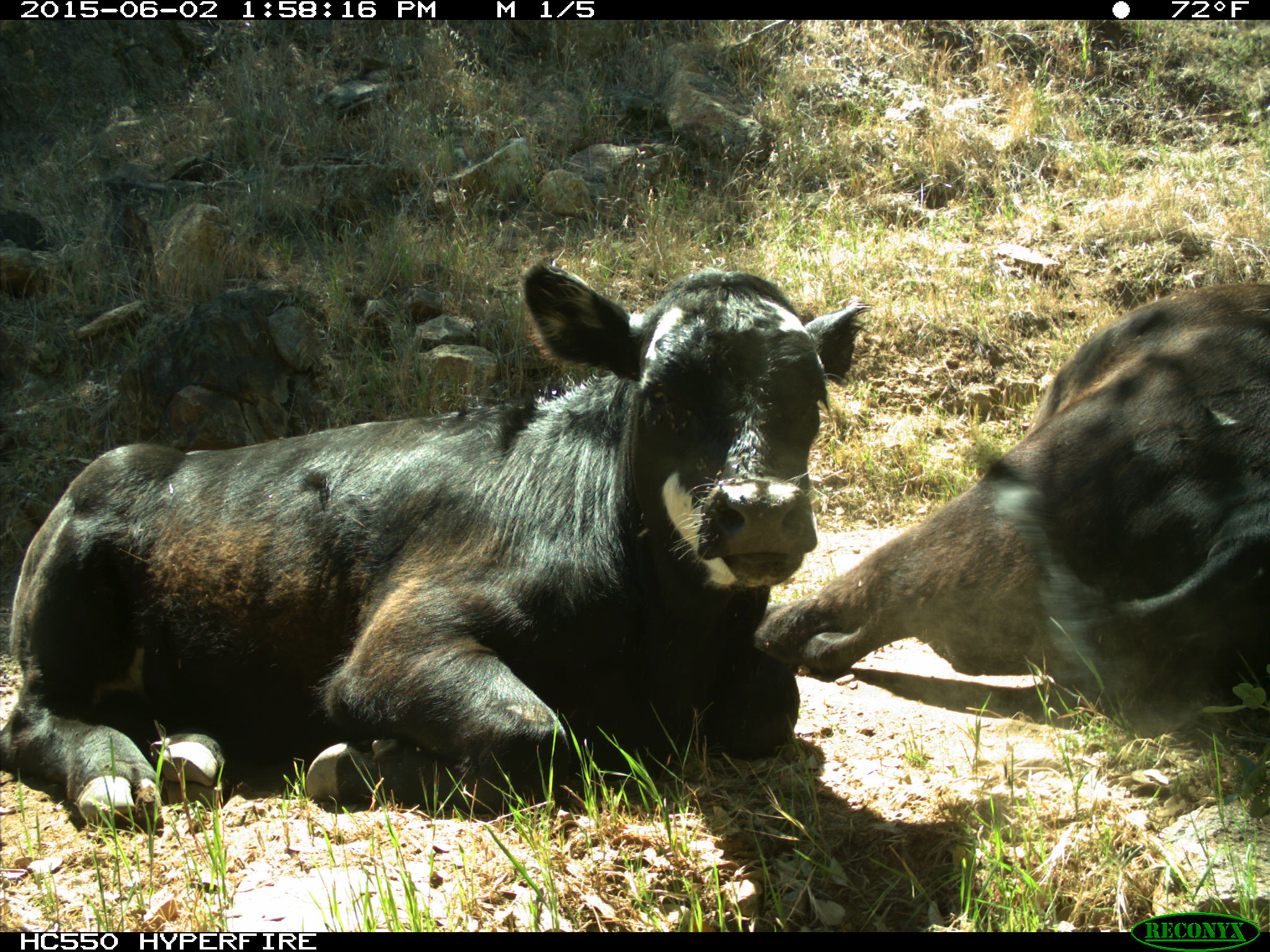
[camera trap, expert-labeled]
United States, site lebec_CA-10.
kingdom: Animalia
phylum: Chordata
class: Mammalia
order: Artiodactyla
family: Bovidae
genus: Bos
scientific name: Bos taurus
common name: domestic cow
Bos taurus (domestic cow).